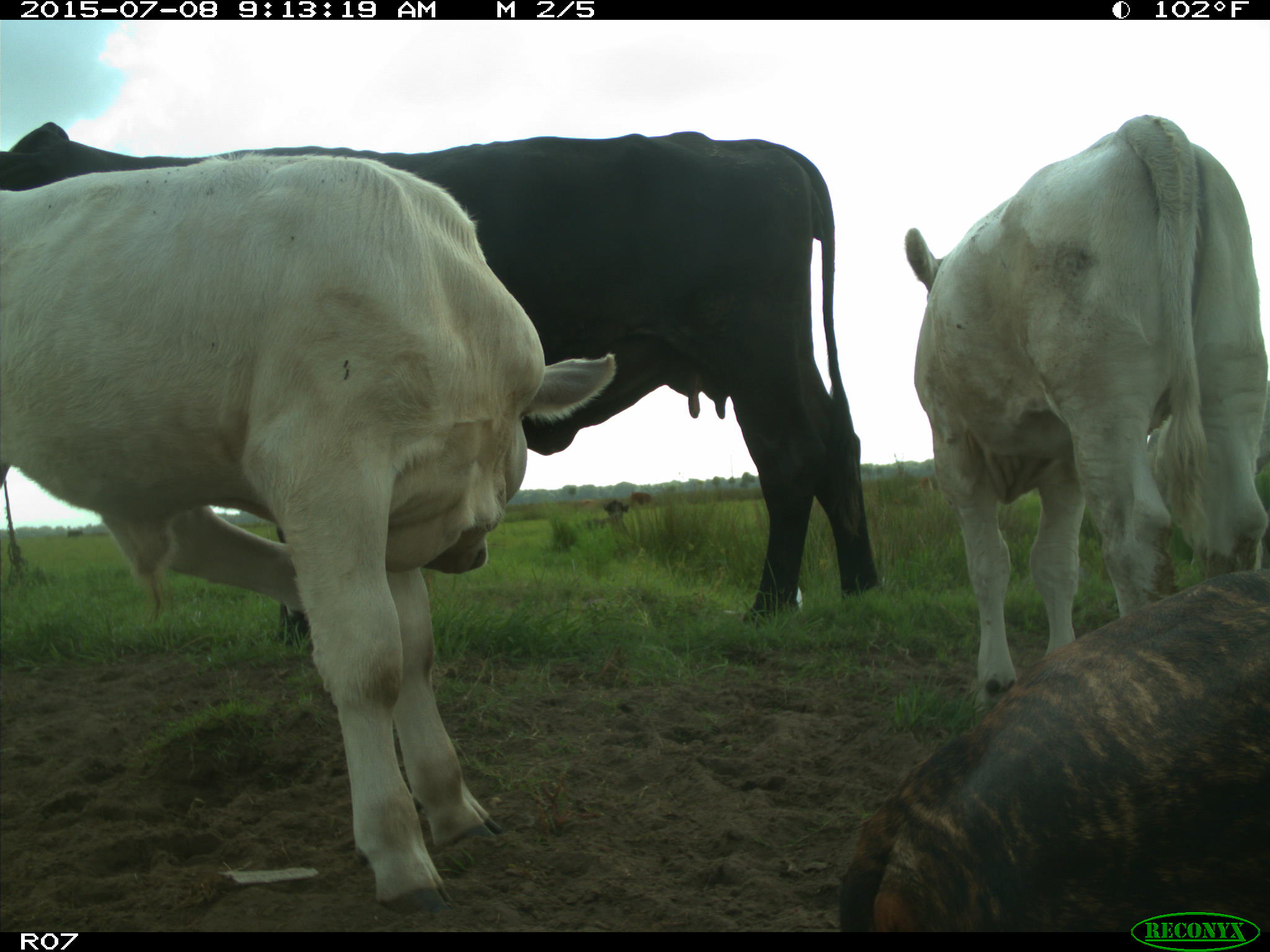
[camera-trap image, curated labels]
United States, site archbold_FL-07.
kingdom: Animalia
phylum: Chordata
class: Mammalia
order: Artiodactyla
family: Bovidae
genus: Bos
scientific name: Bos taurus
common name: domestic cow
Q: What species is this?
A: Bos taurus (domestic cow).